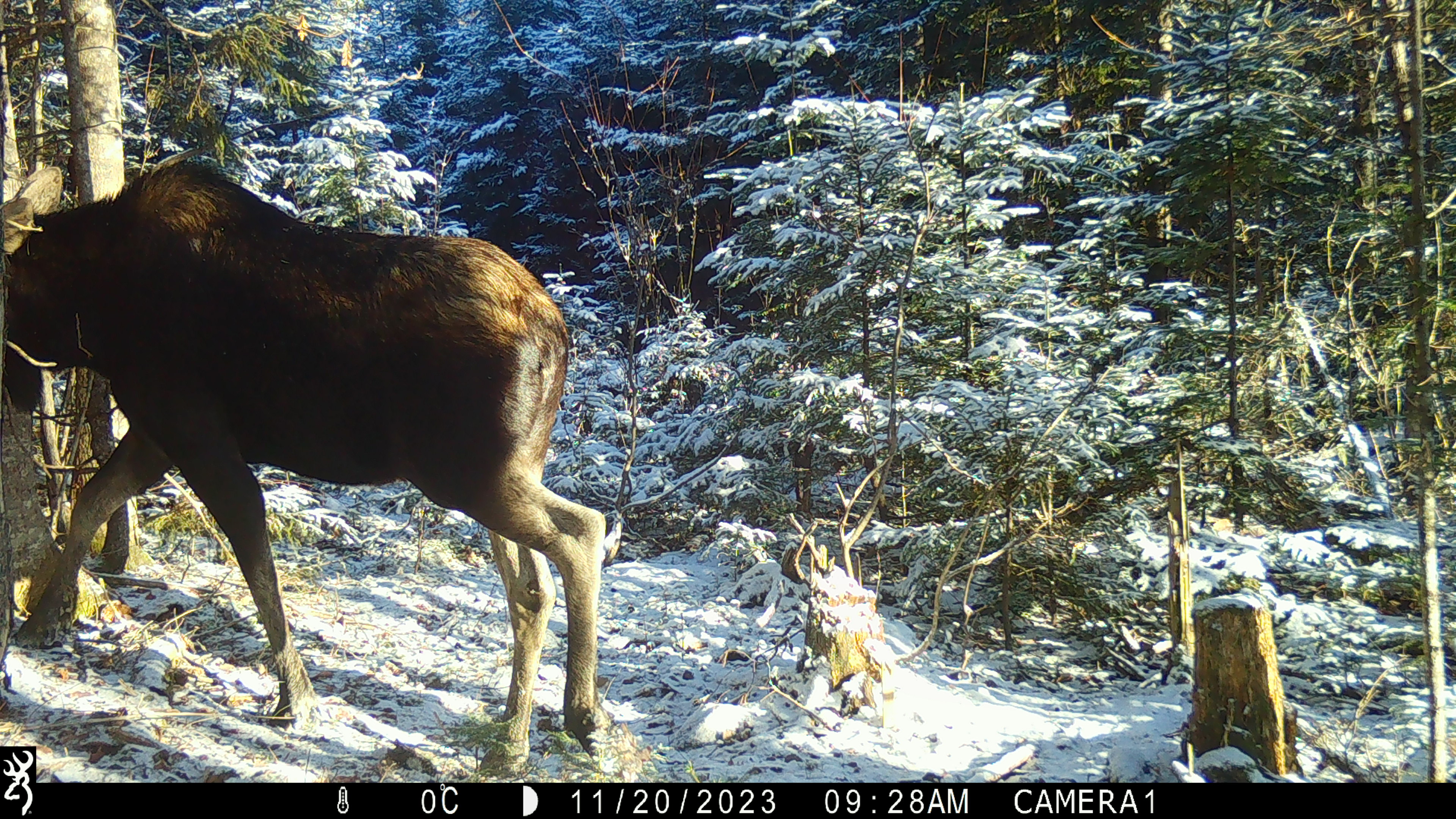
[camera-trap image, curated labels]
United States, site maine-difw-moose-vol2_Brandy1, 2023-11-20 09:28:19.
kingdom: Animalia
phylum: Chordata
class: Mammalia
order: Artiodactyla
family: Cervidae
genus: Alces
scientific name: Alces alces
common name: moose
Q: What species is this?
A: Moose (Alces alces).